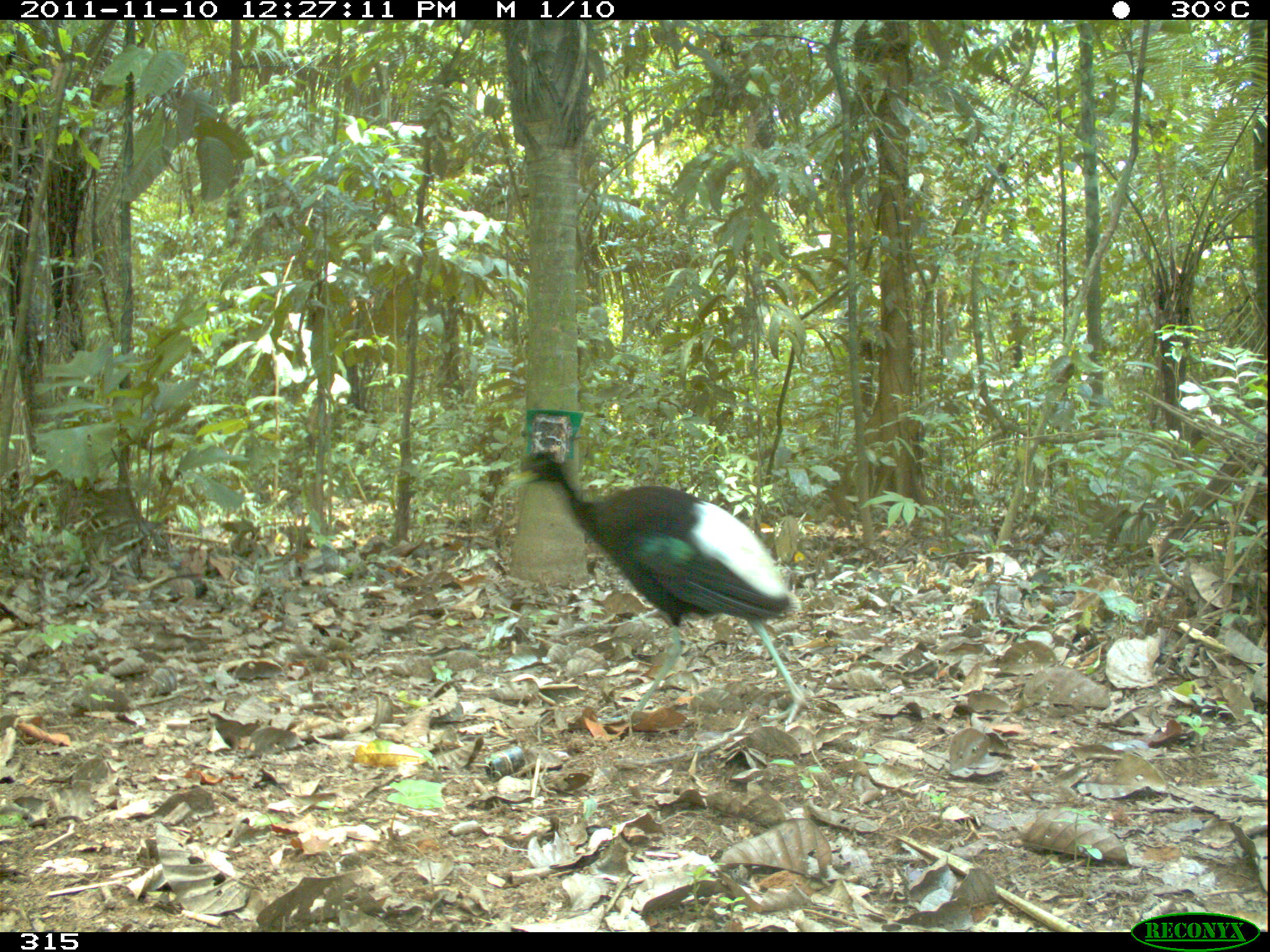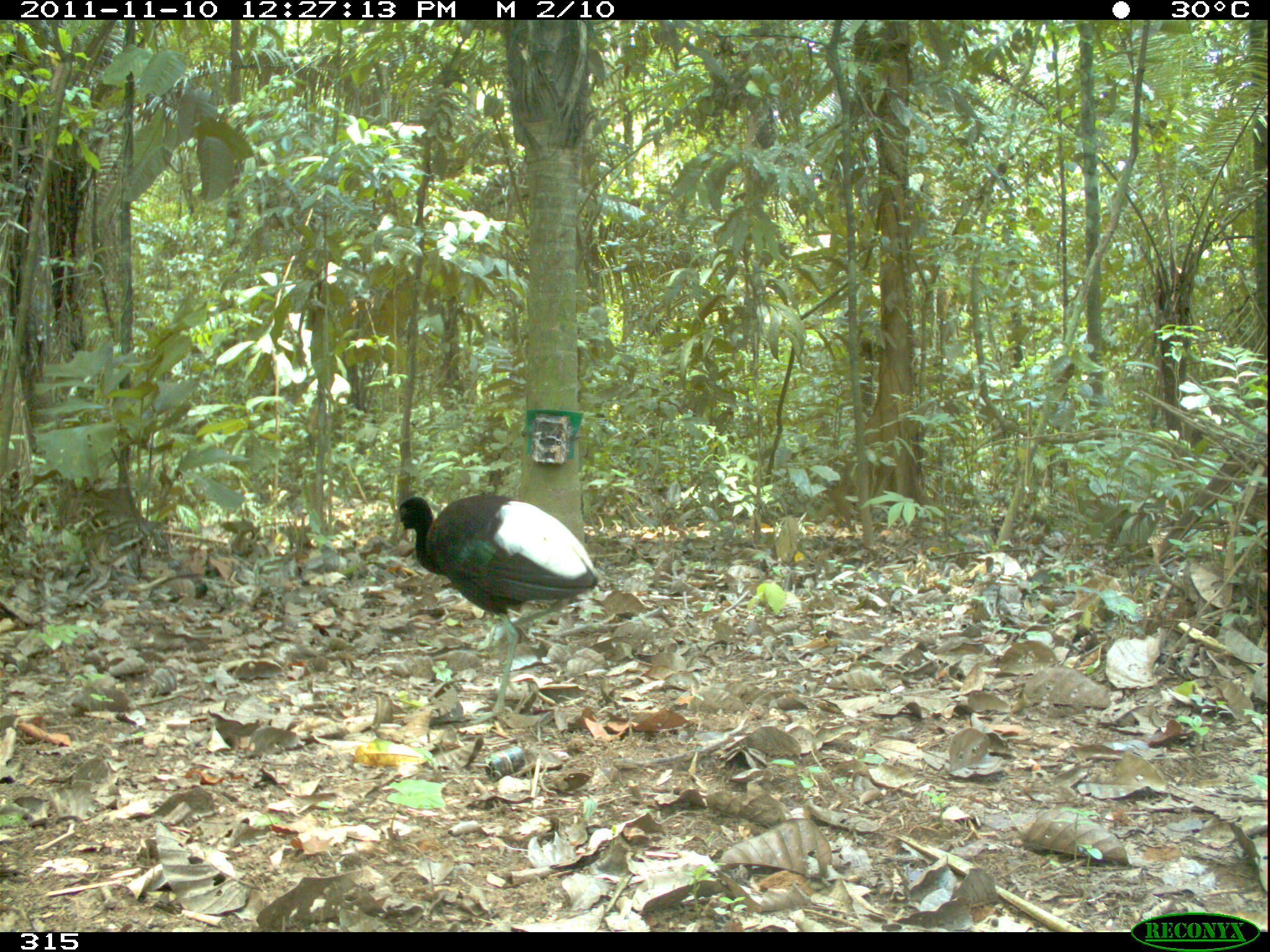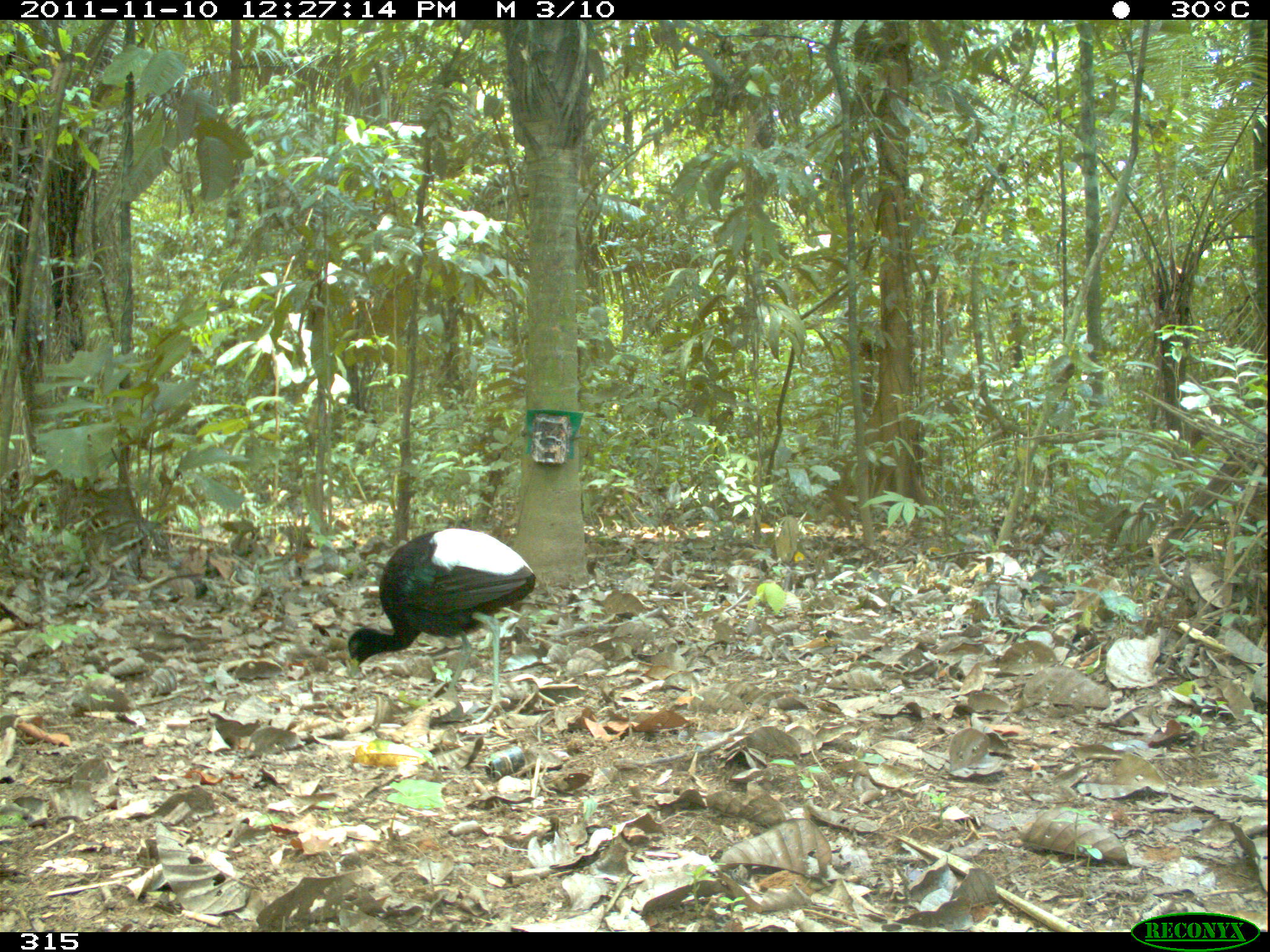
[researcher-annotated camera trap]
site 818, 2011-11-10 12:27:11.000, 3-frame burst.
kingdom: Animalia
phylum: Chordata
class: Aves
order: Gruiformes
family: Psophiidae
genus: Psophia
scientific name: Psophia leucoptera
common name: pale-winged trumpeter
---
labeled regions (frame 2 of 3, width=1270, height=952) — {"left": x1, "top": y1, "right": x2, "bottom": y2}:
psophia leucoptera: {"left": 394, "top": 491, "right": 599, "bottom": 724}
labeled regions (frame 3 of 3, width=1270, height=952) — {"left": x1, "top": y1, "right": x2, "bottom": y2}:
psophia leucoptera: {"left": 346, "top": 527, "right": 536, "bottom": 725}